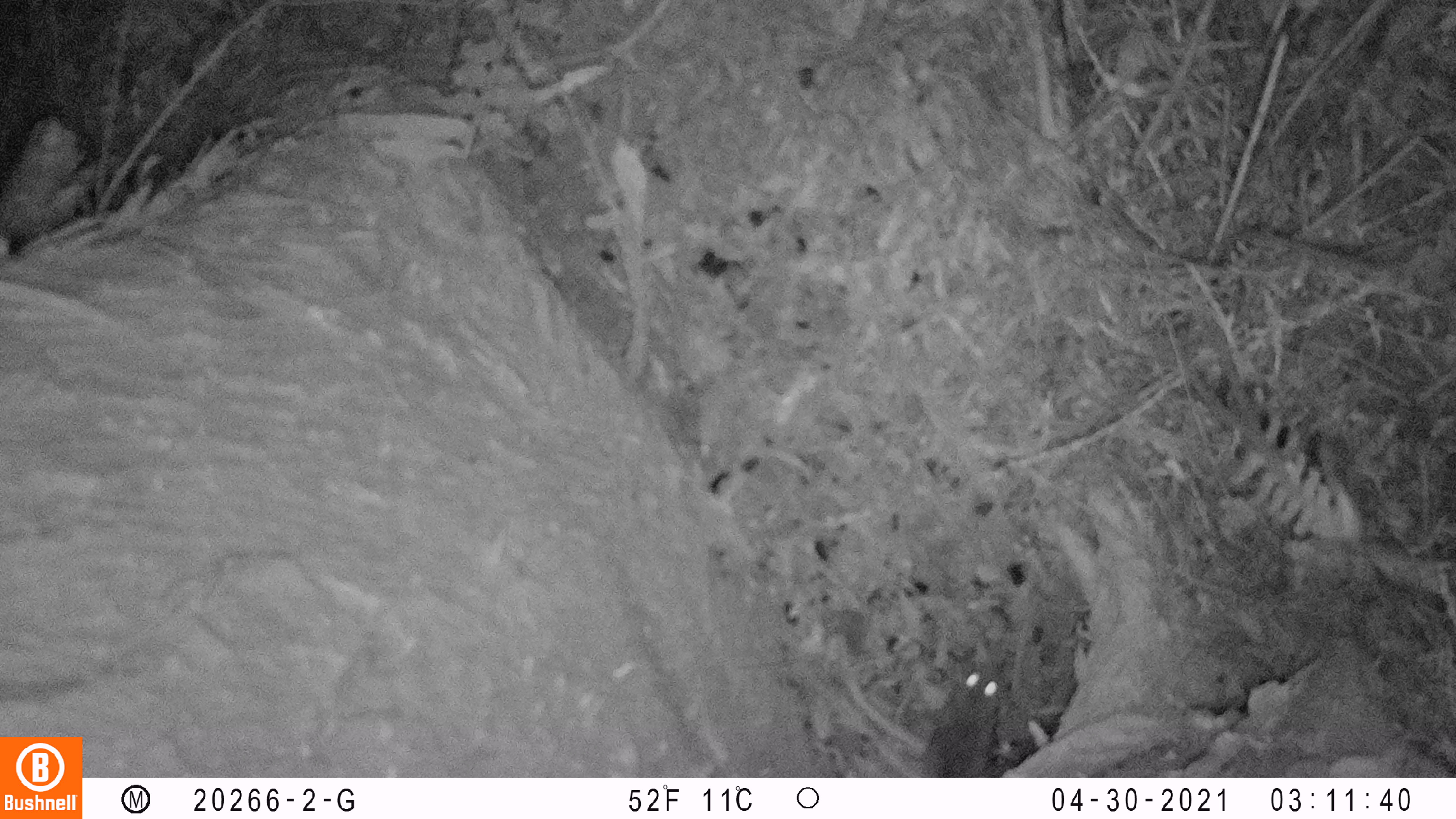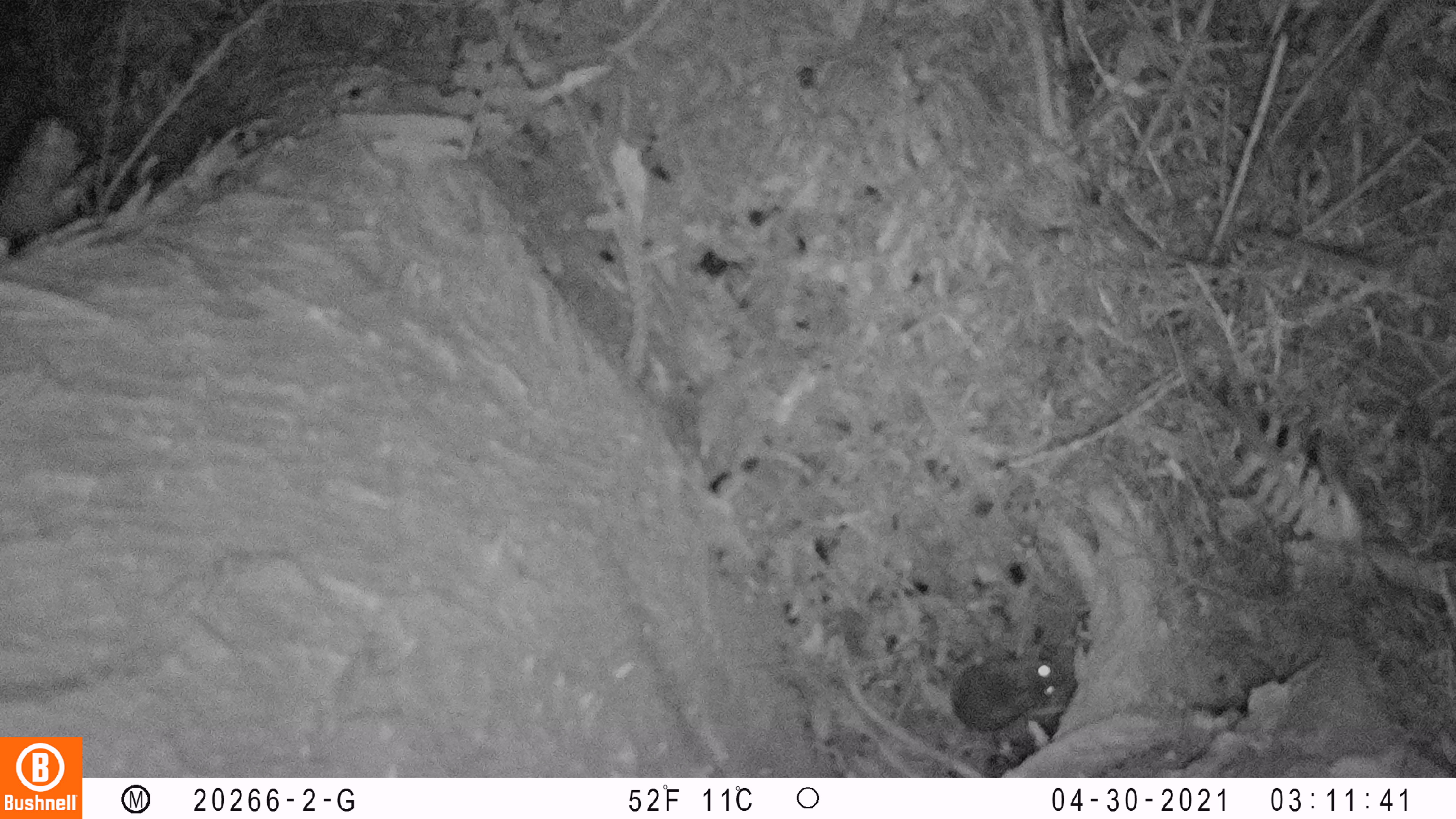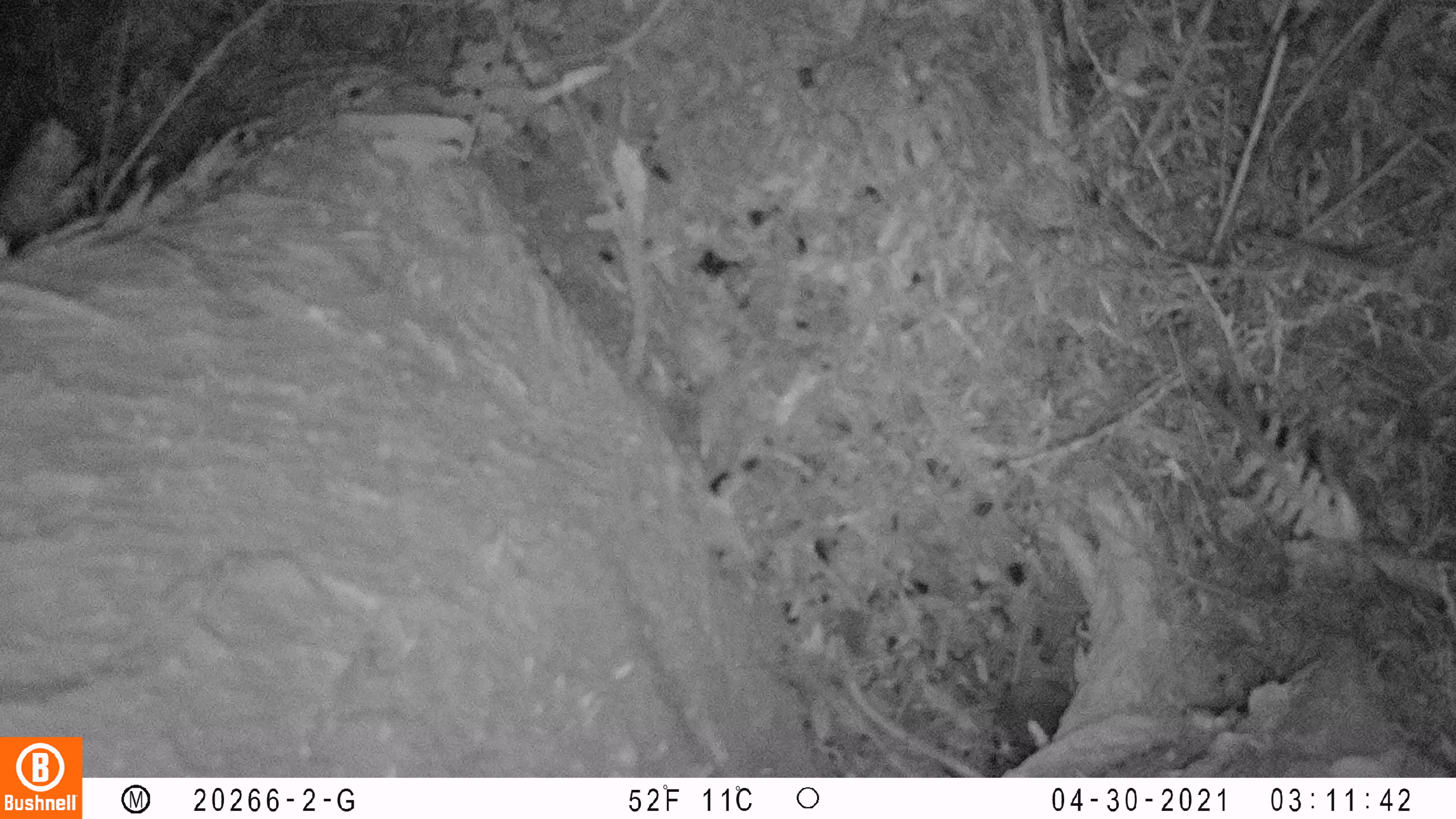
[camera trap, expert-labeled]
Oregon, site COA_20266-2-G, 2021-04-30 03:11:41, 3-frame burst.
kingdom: Animalia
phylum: Chordata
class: Mammalia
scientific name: Mammalia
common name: small mammal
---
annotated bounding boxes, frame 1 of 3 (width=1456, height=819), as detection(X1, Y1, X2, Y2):
small mammal: detection(900, 647, 1051, 776)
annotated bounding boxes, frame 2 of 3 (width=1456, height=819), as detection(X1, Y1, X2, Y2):
small mammal: detection(885, 628, 1121, 770)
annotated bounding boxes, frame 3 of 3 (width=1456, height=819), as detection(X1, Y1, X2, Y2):
small mammal: detection(936, 634, 1138, 773)